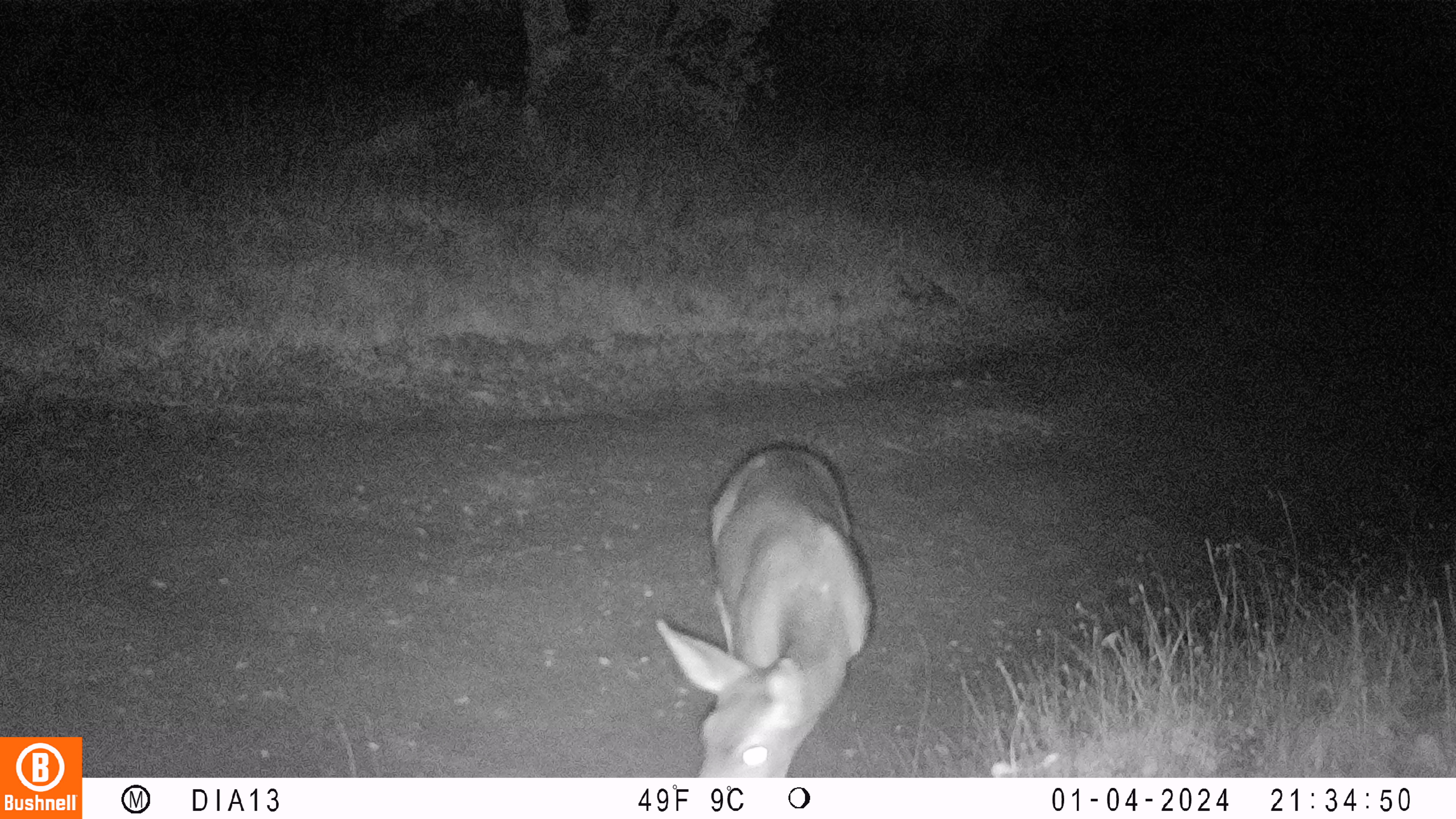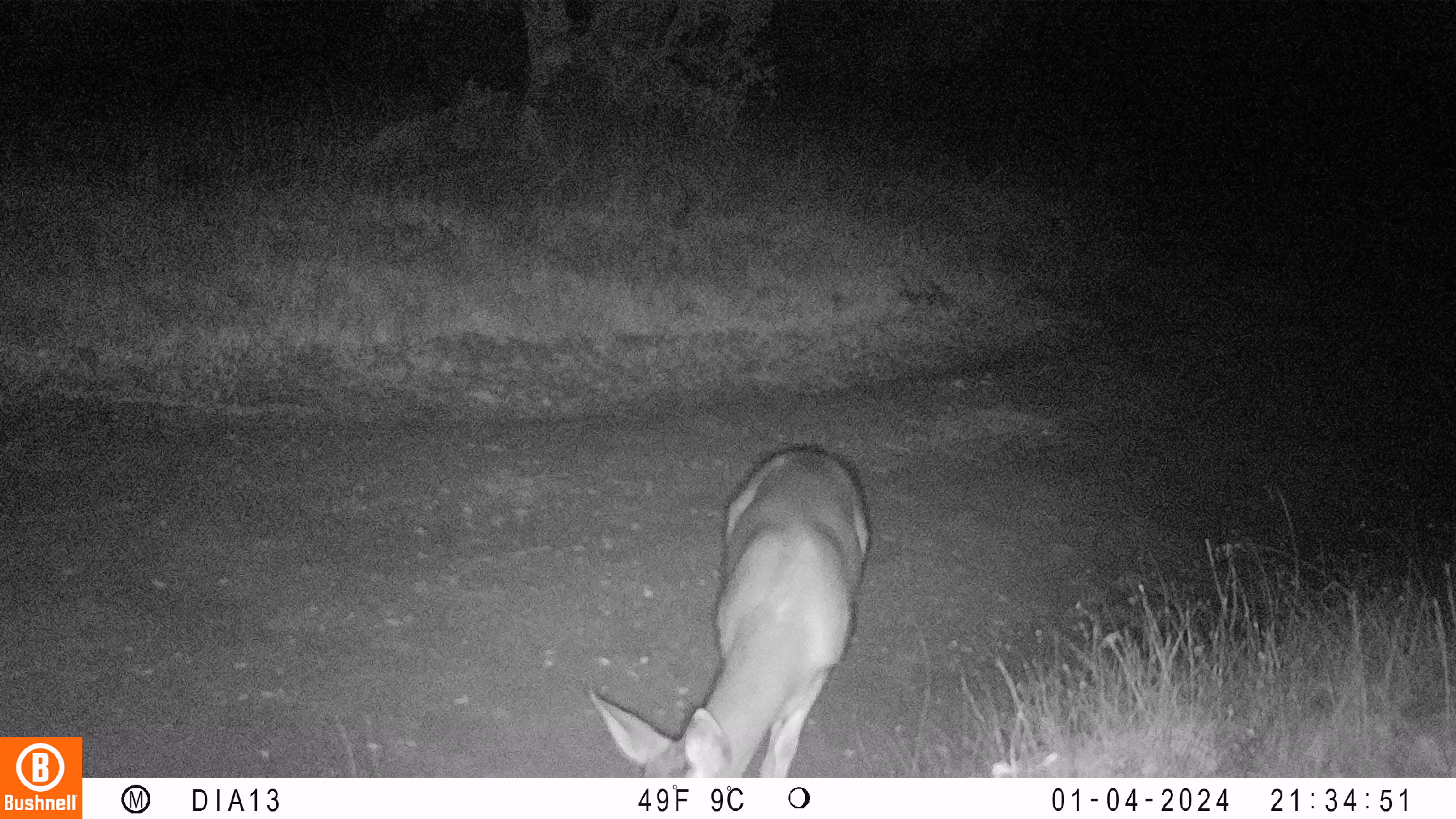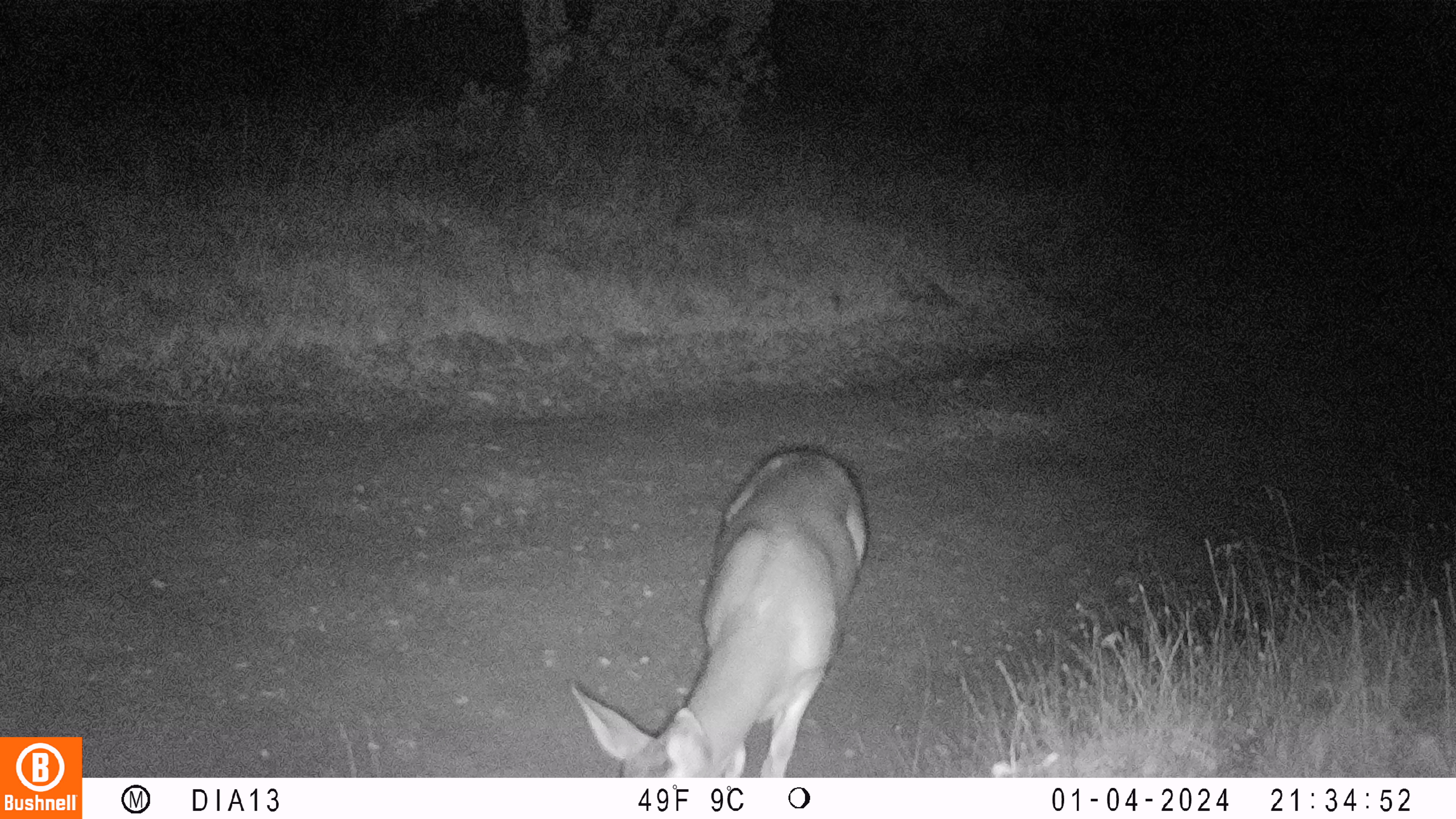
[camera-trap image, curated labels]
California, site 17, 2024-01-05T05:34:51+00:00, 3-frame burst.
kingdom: Animalia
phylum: Chordata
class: Mammalia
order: Artiodactyla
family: Cervidae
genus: Odocoileus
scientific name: Odocoileus hemionus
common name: mule deer